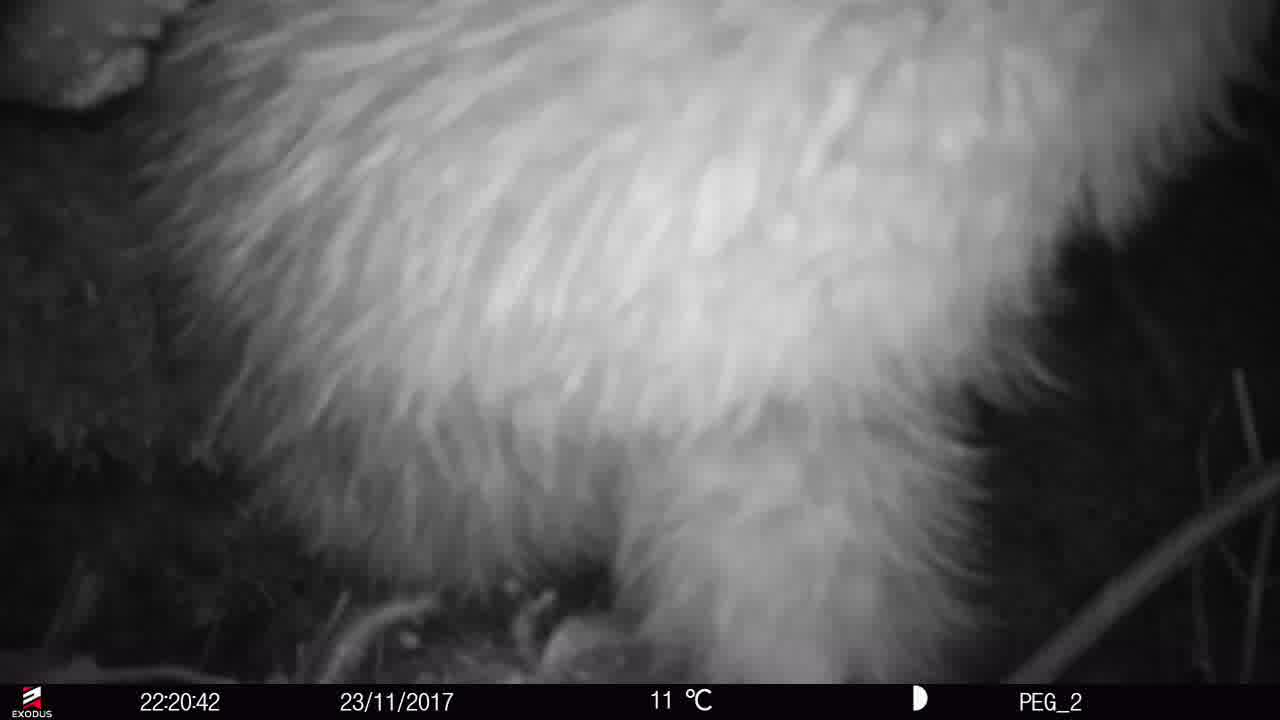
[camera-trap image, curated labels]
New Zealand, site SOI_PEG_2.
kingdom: Animalia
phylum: Chordata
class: Aves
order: Apterygiformes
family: Apterygidae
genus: Apteryx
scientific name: Apteryx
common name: kiwi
Kiwi (Apteryx).